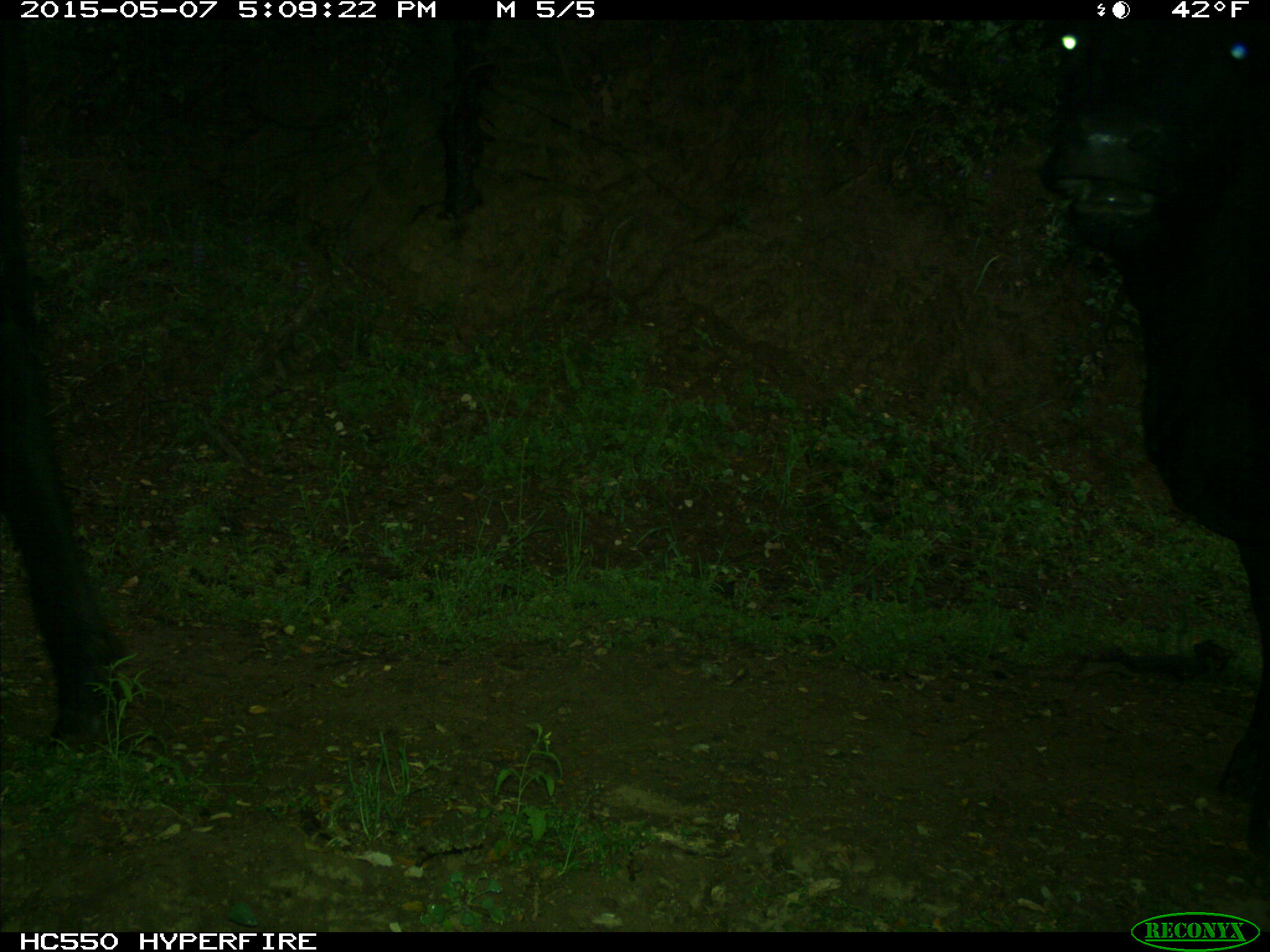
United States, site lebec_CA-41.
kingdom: Animalia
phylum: Chordata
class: Mammalia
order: Artiodactyla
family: Bovidae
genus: Bos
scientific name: Bos taurus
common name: domestic cow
Bos taurus (domestic cow).